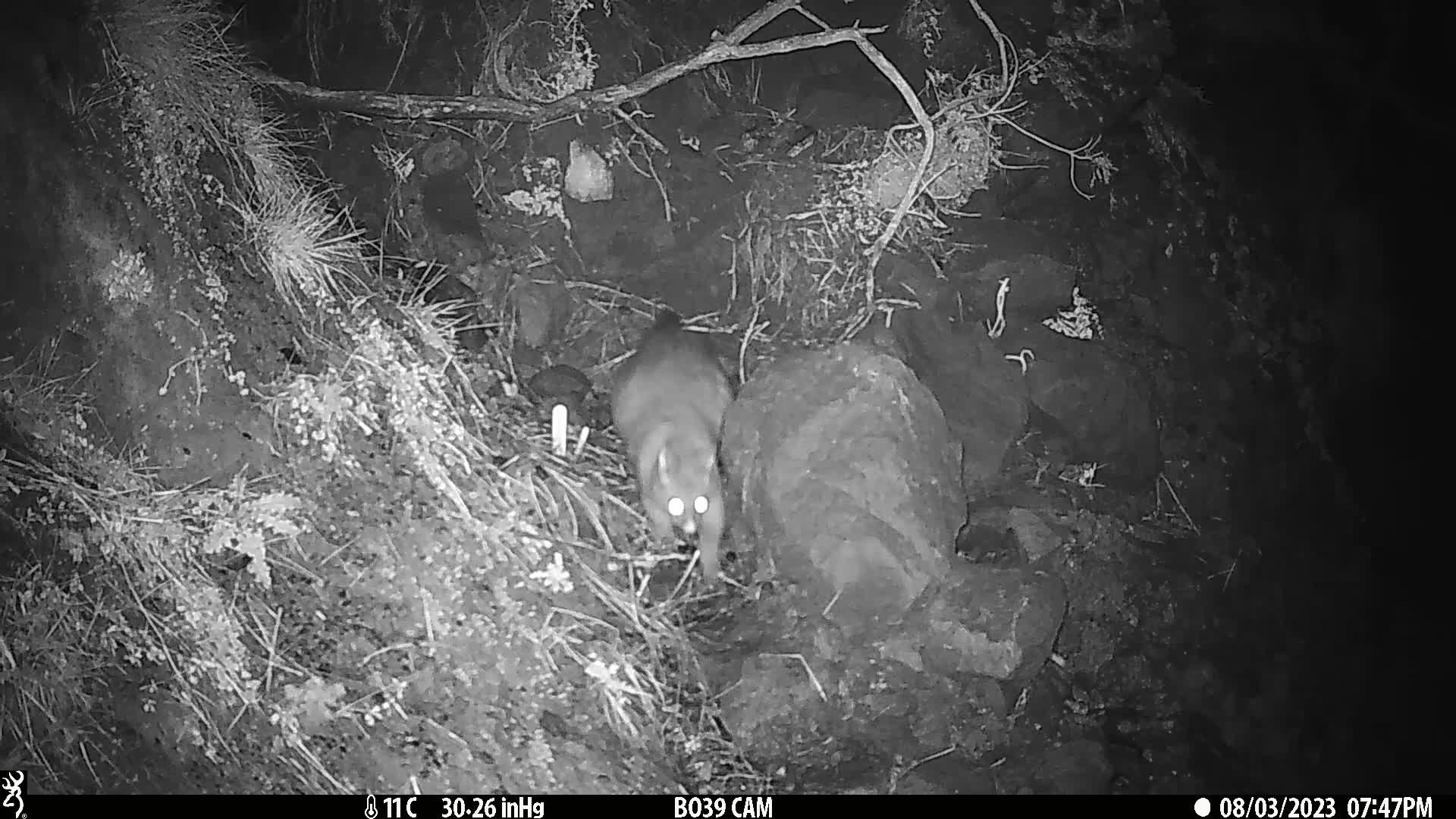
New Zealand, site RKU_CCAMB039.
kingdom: Animalia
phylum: Chordata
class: Mammalia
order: Diprotodontia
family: Phalangeridae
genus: Trichosurus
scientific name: Trichosurus vulpecula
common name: common brushtail possum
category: possum